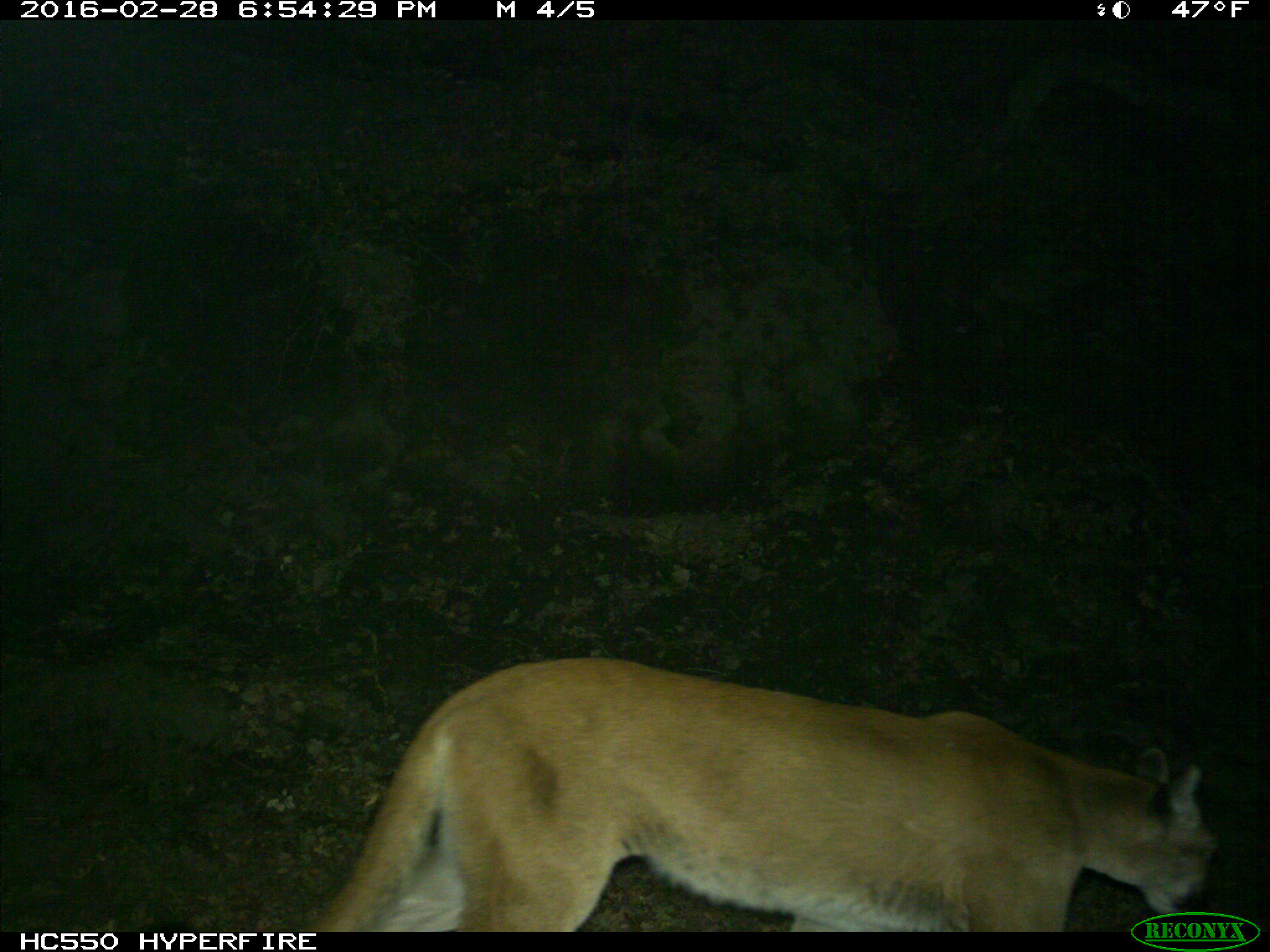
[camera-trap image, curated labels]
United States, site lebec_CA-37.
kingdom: Animalia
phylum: Chordata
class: Mammalia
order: Carnivora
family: Felidae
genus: Puma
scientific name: Puma concolor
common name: mountain lion